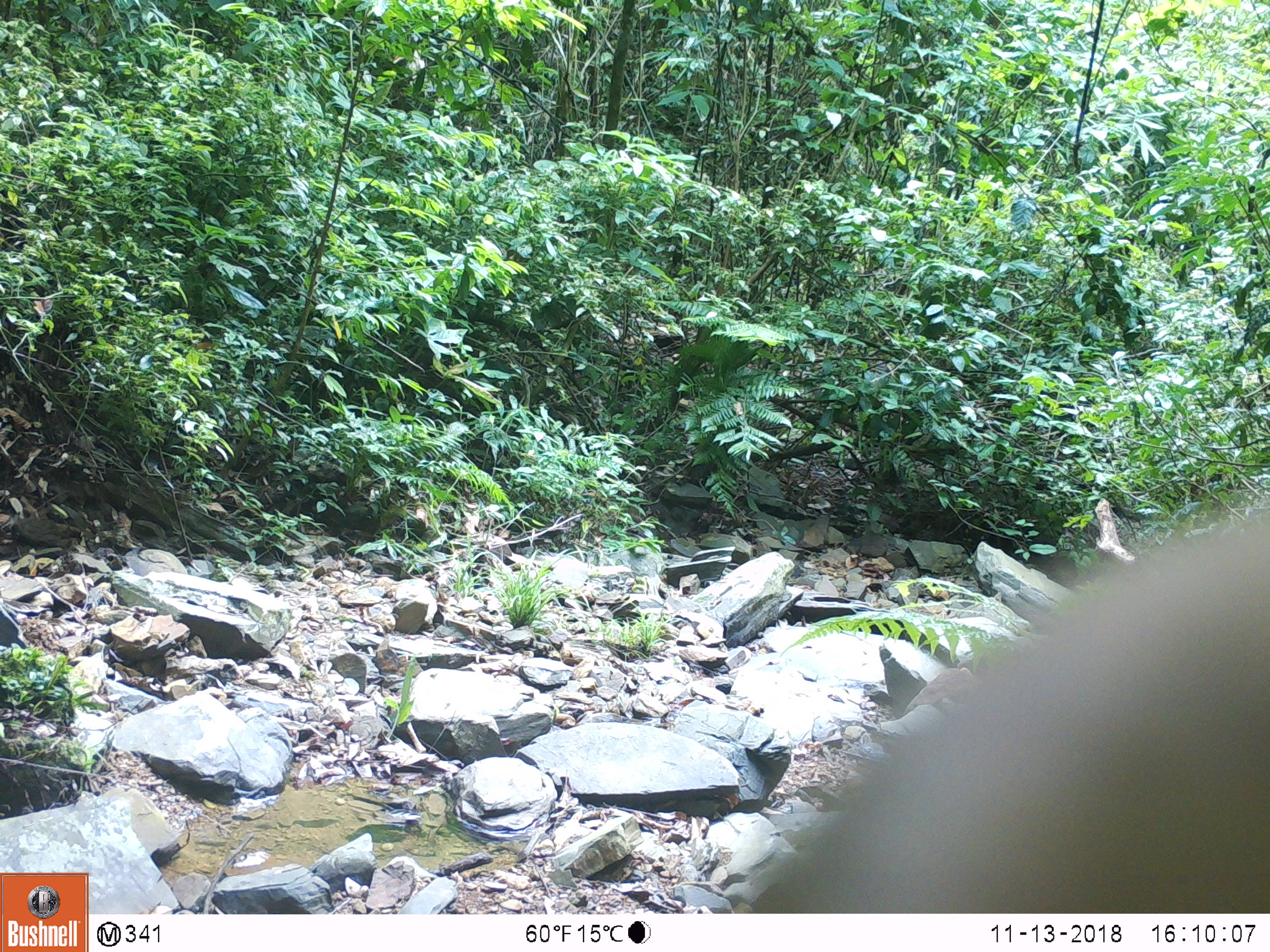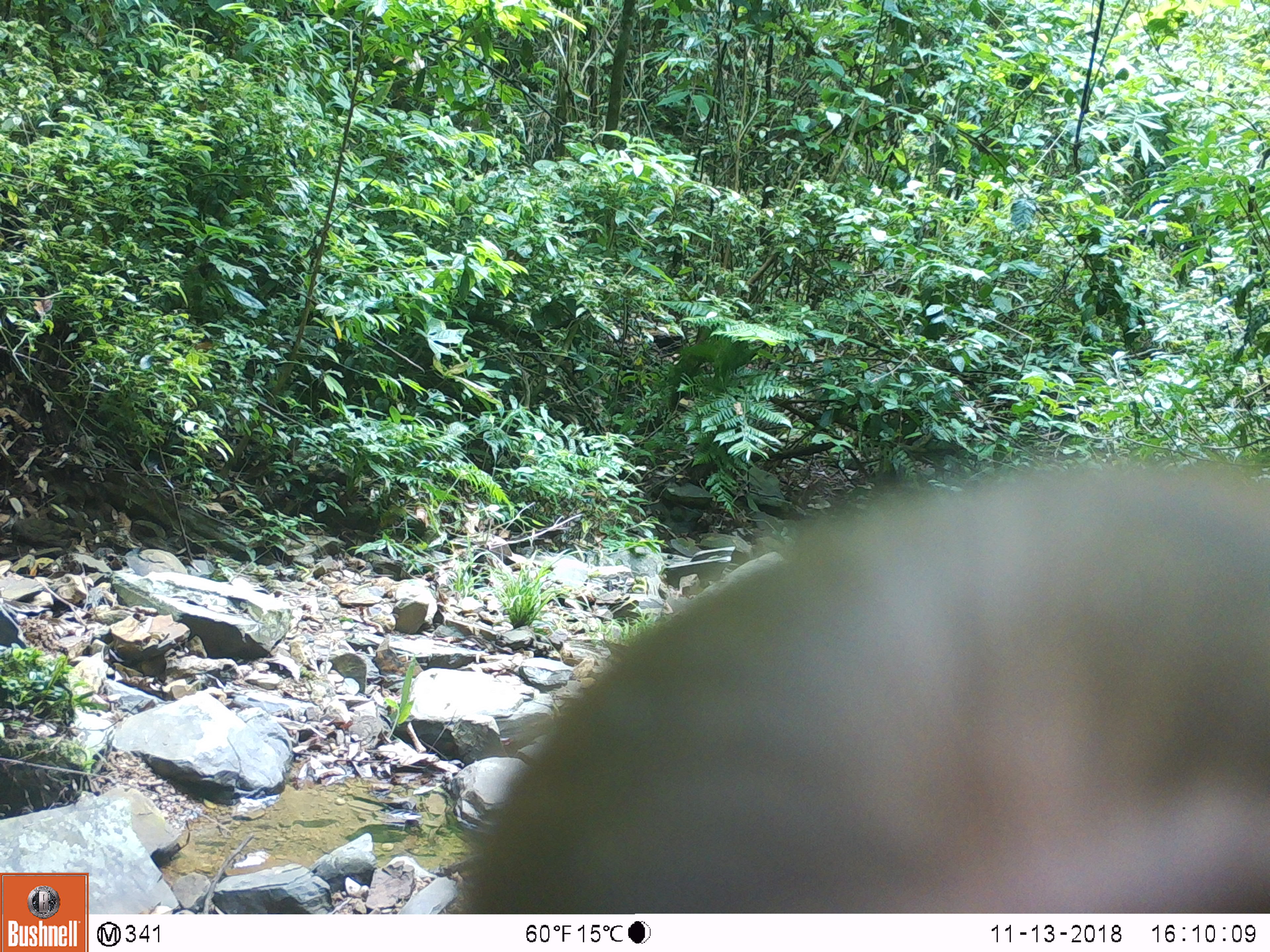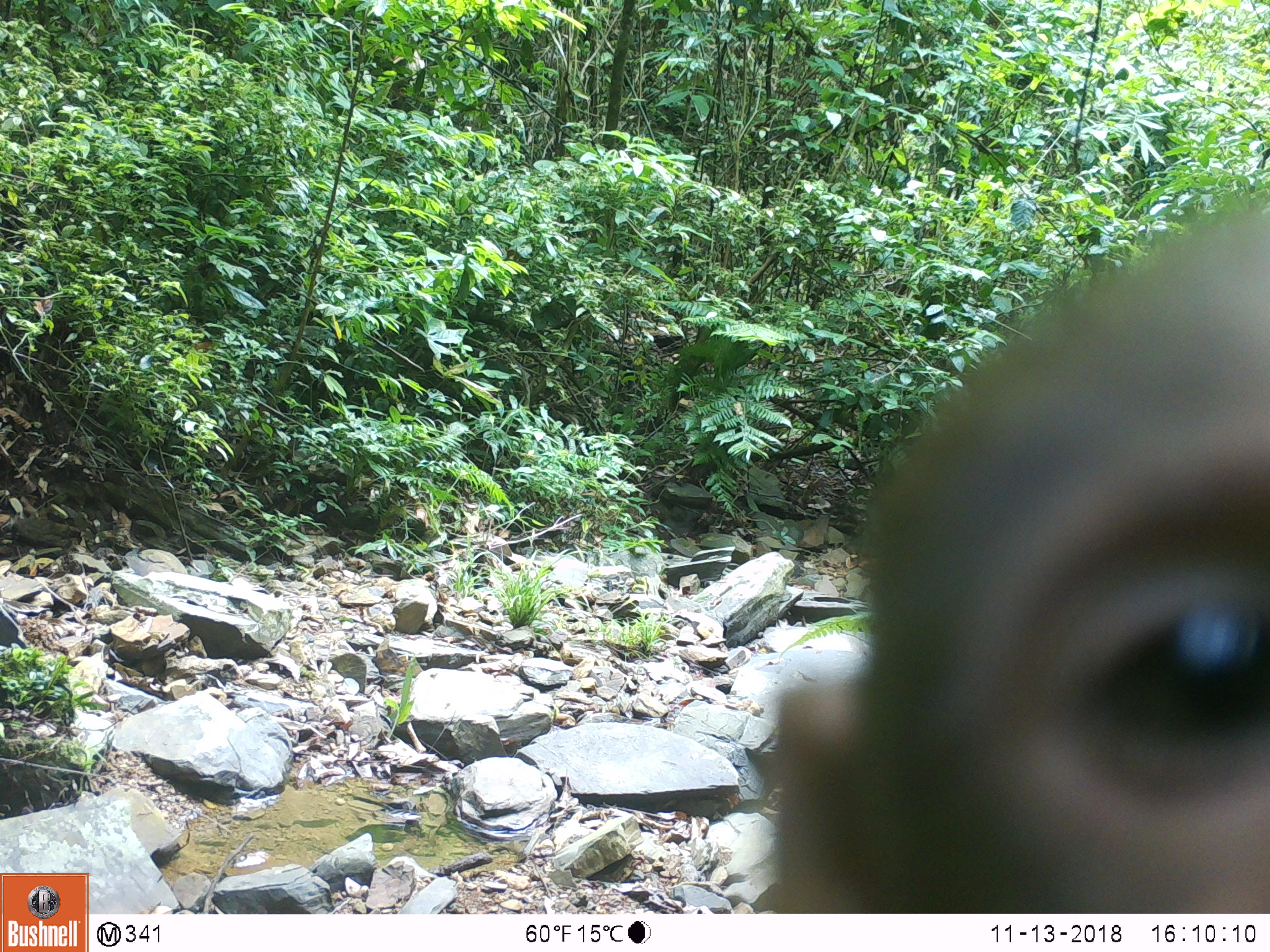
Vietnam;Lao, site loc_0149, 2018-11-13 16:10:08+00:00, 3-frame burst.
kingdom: Animalia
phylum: Chordata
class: Mammalia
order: Primates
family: Cercopithecidae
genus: Macaca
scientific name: Macaca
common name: macaques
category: assam or rhesus macaque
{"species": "assam or rhesus macaque (macaques) (Macaca)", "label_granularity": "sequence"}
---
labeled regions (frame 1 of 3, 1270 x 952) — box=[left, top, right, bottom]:
assam or rhesus macaque: box=[756, 500, 1268, 913]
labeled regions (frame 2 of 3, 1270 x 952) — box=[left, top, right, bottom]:
assam or rhesus macaque: box=[456, 457, 1269, 911]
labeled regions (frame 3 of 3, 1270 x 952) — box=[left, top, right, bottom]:
assam or rhesus macaque: box=[773, 203, 1270, 910]